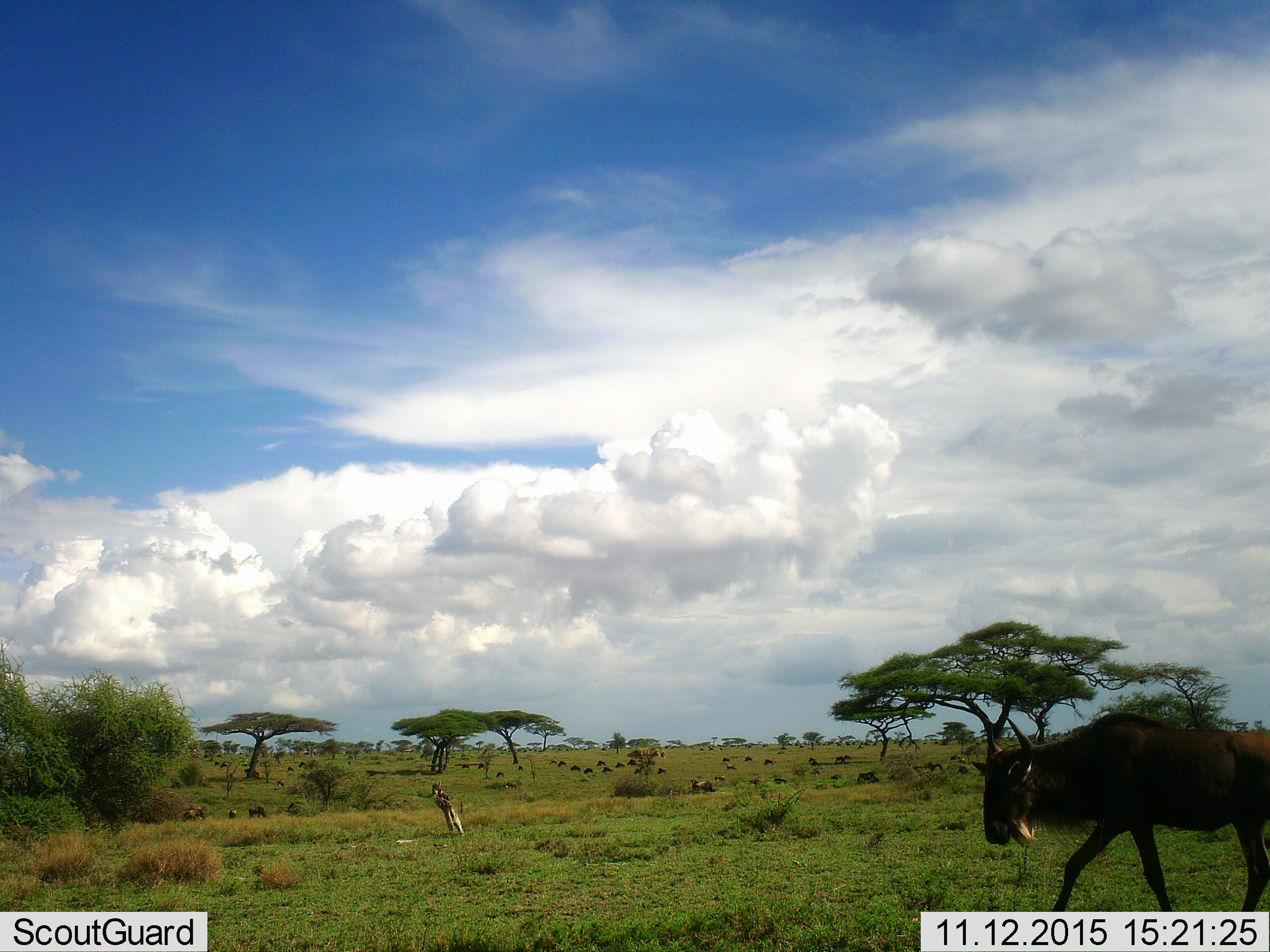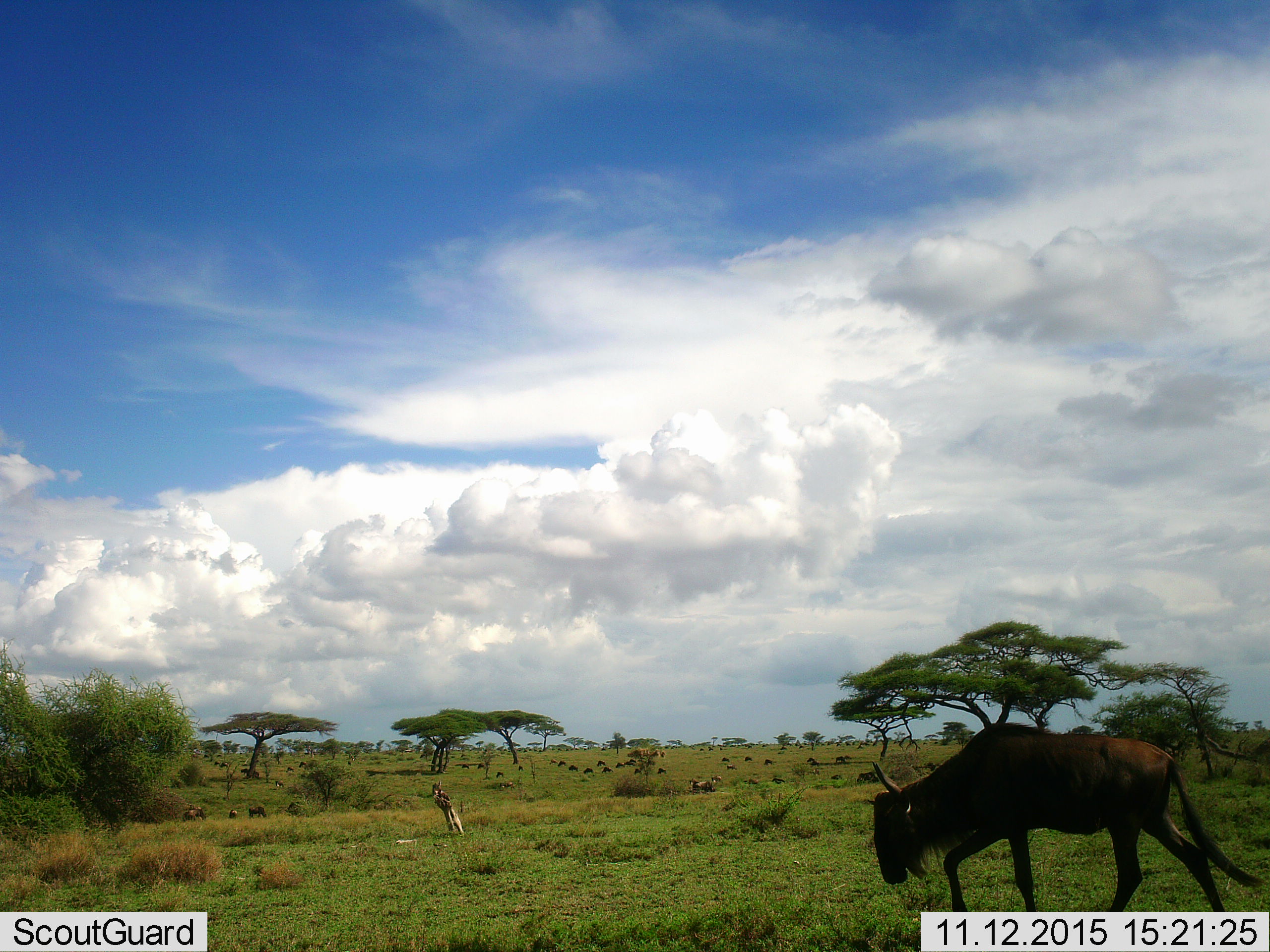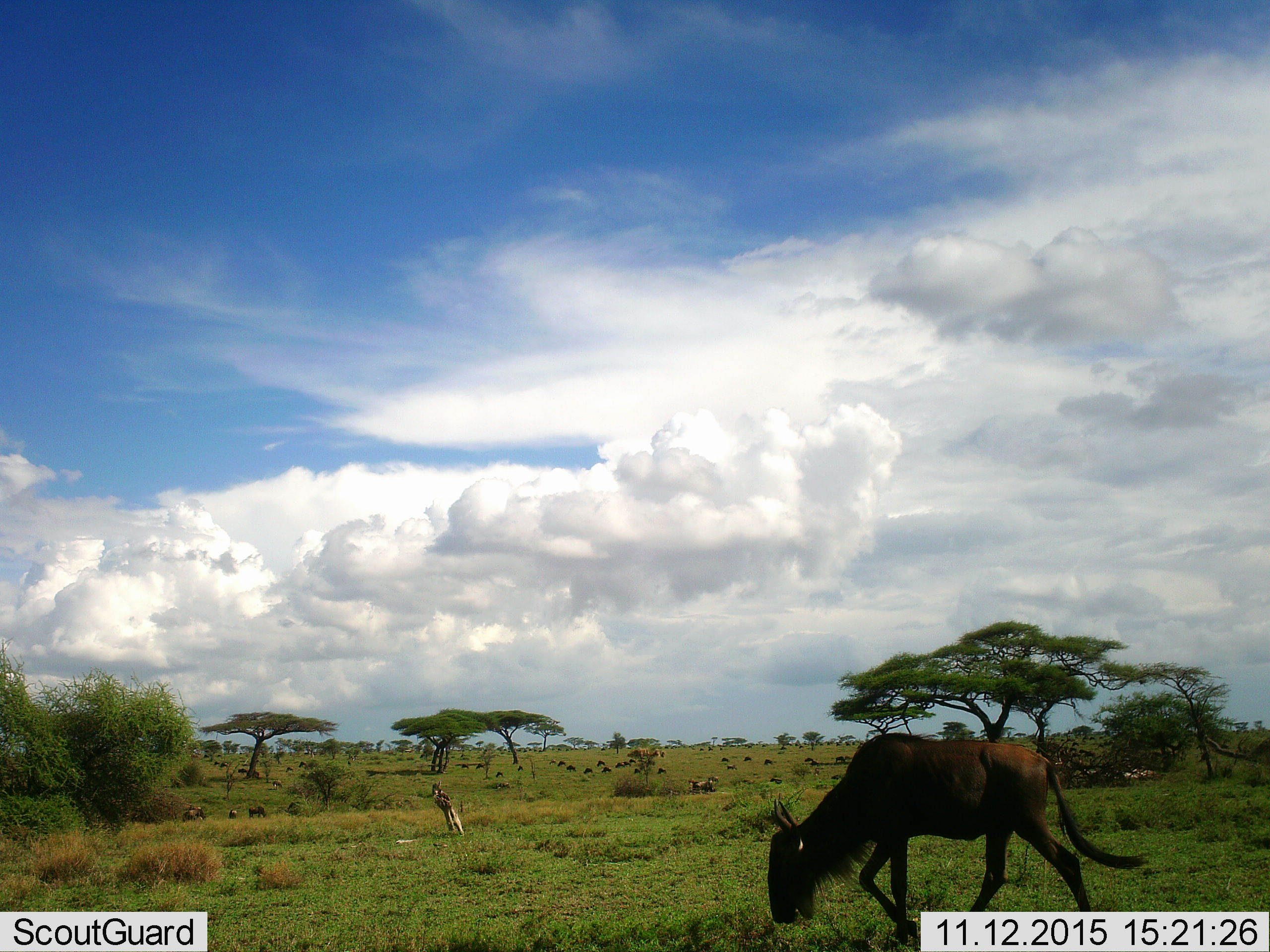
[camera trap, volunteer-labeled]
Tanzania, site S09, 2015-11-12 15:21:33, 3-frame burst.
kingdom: Animalia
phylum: Chordata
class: Mammalia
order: Artiodactyla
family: Bovidae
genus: Connochaetes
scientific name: Connochaetes taurinus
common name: blue wildebeest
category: wildebeest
Wildebeest (blue wildebeest) (Connochaetes taurinus), count 1. Behavior (volunteer vote fractions): standing 30%, resting 0%, moving 80%, interacting 0%. Young present (vote fraction): 0%. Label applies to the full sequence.